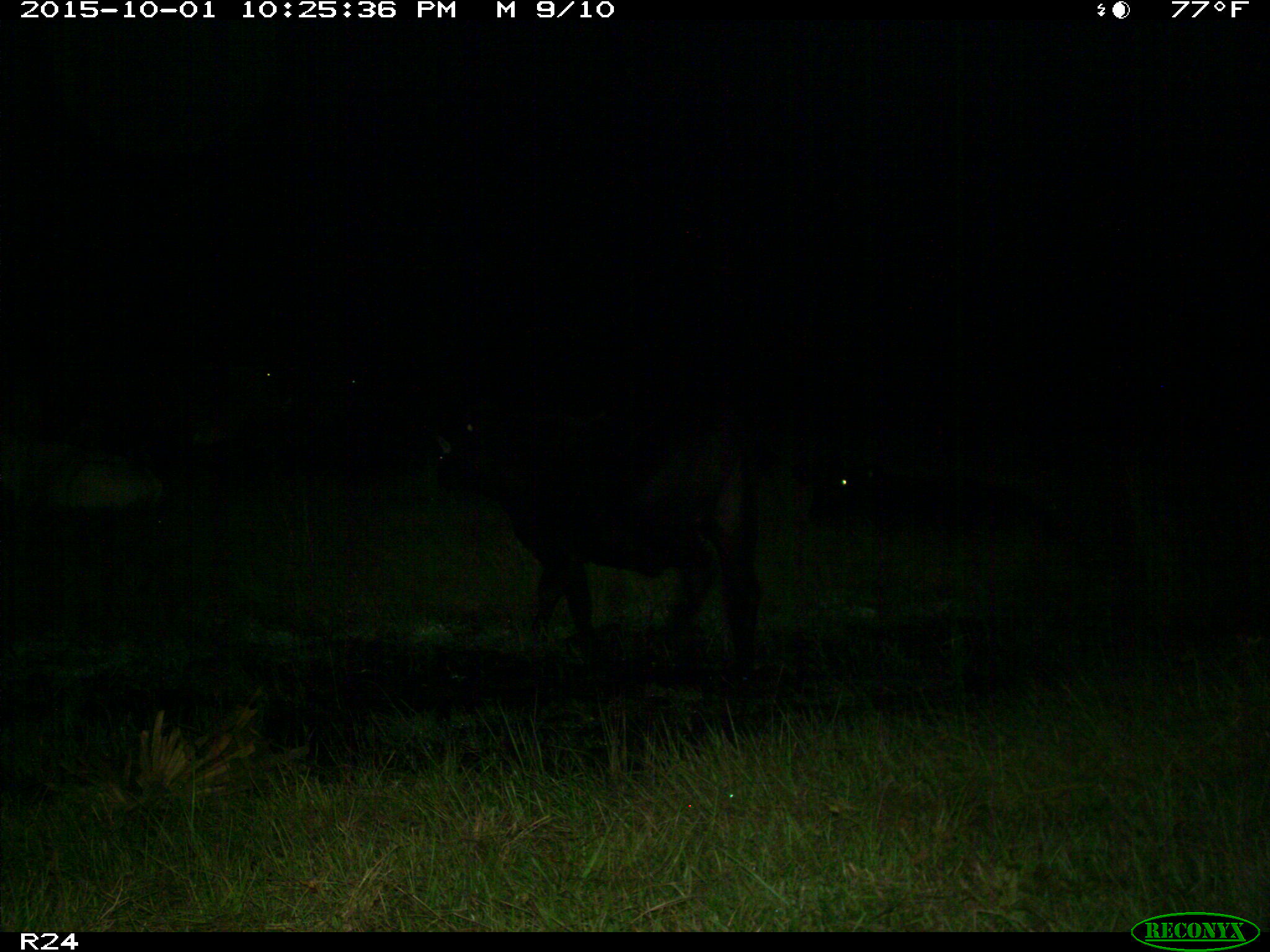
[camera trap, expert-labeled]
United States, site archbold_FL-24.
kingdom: Animalia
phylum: Chordata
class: Mammalia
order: Artiodactyla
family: Bovidae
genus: Bos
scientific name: Bos taurus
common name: domestic cow